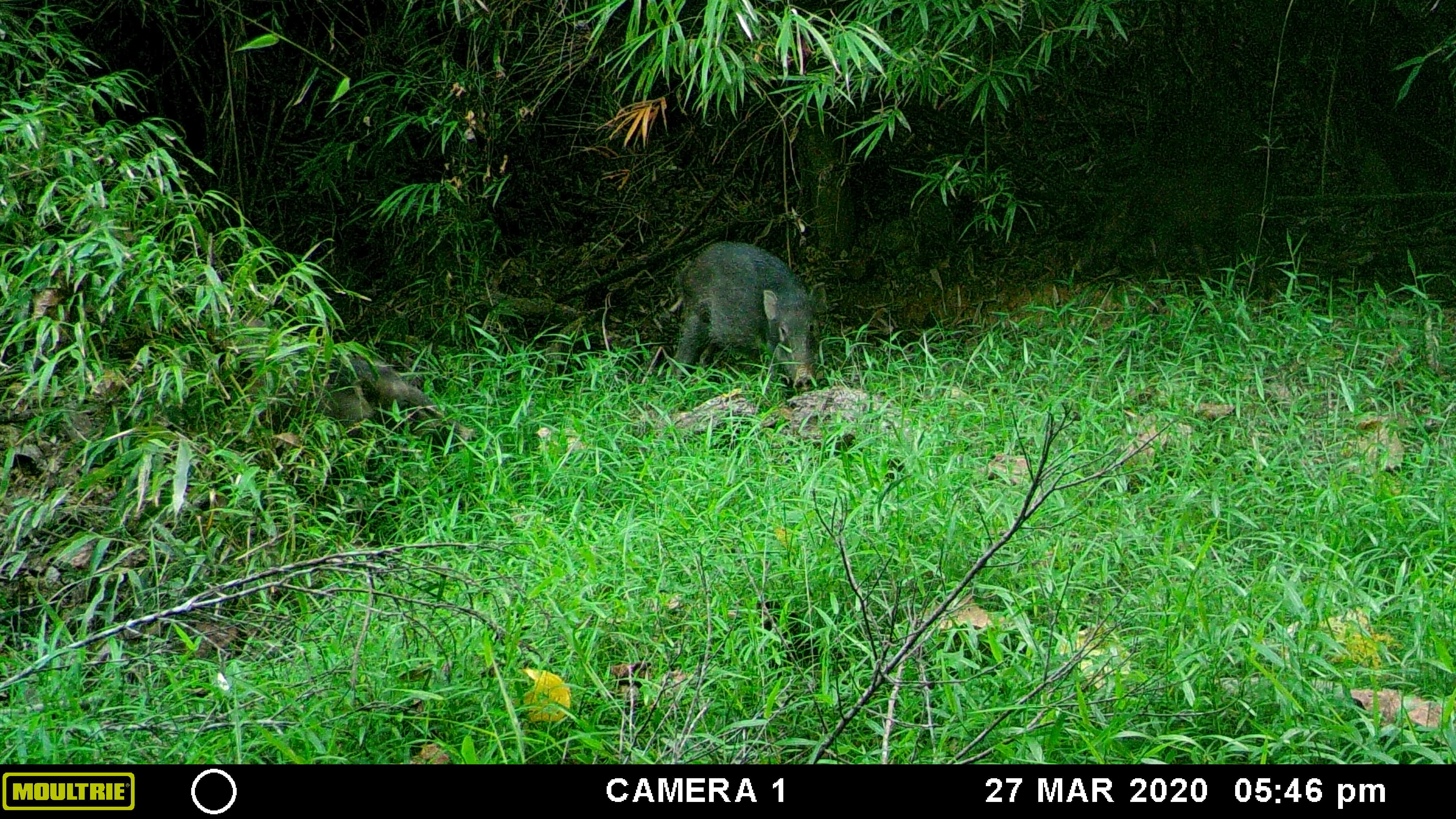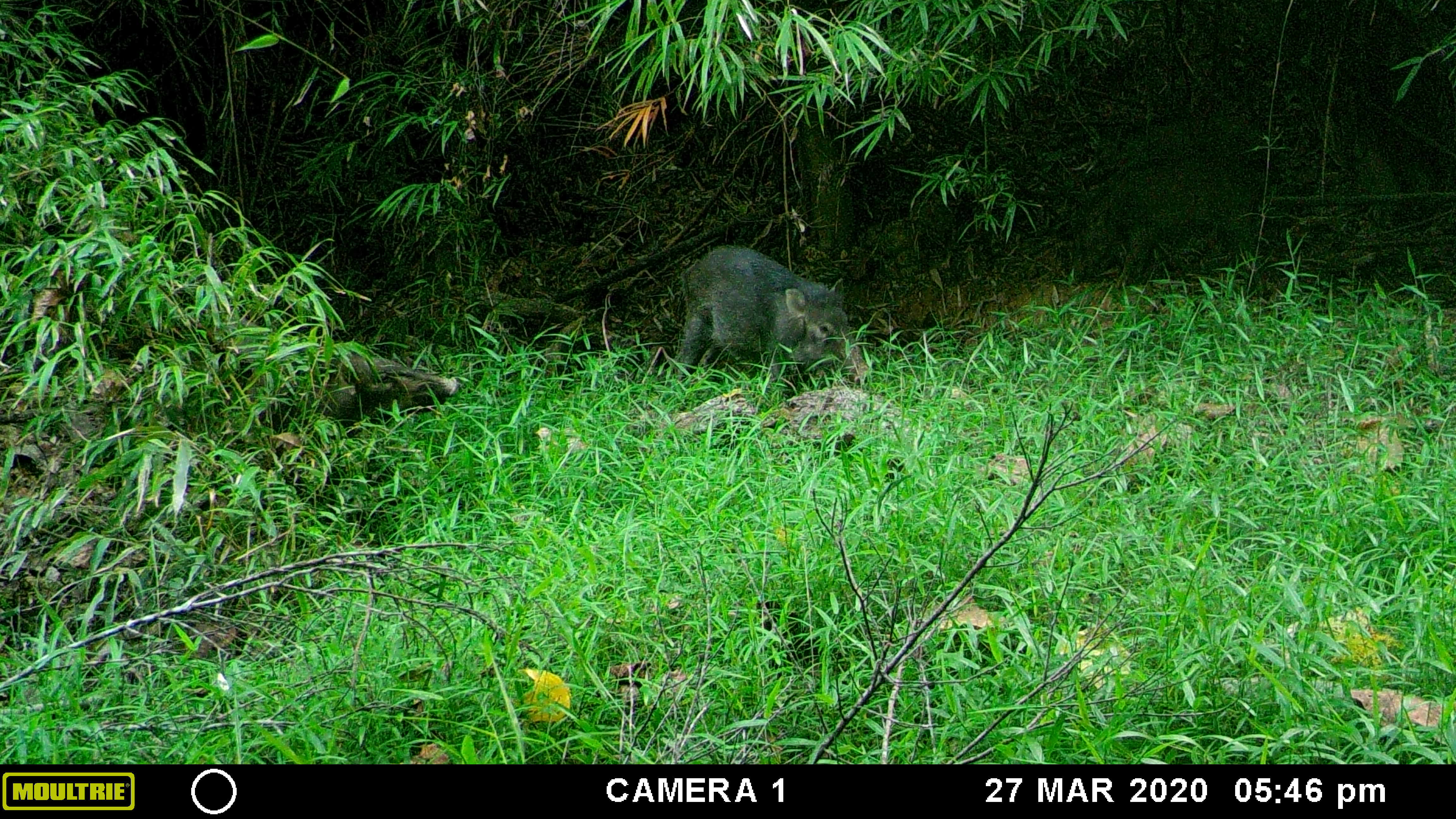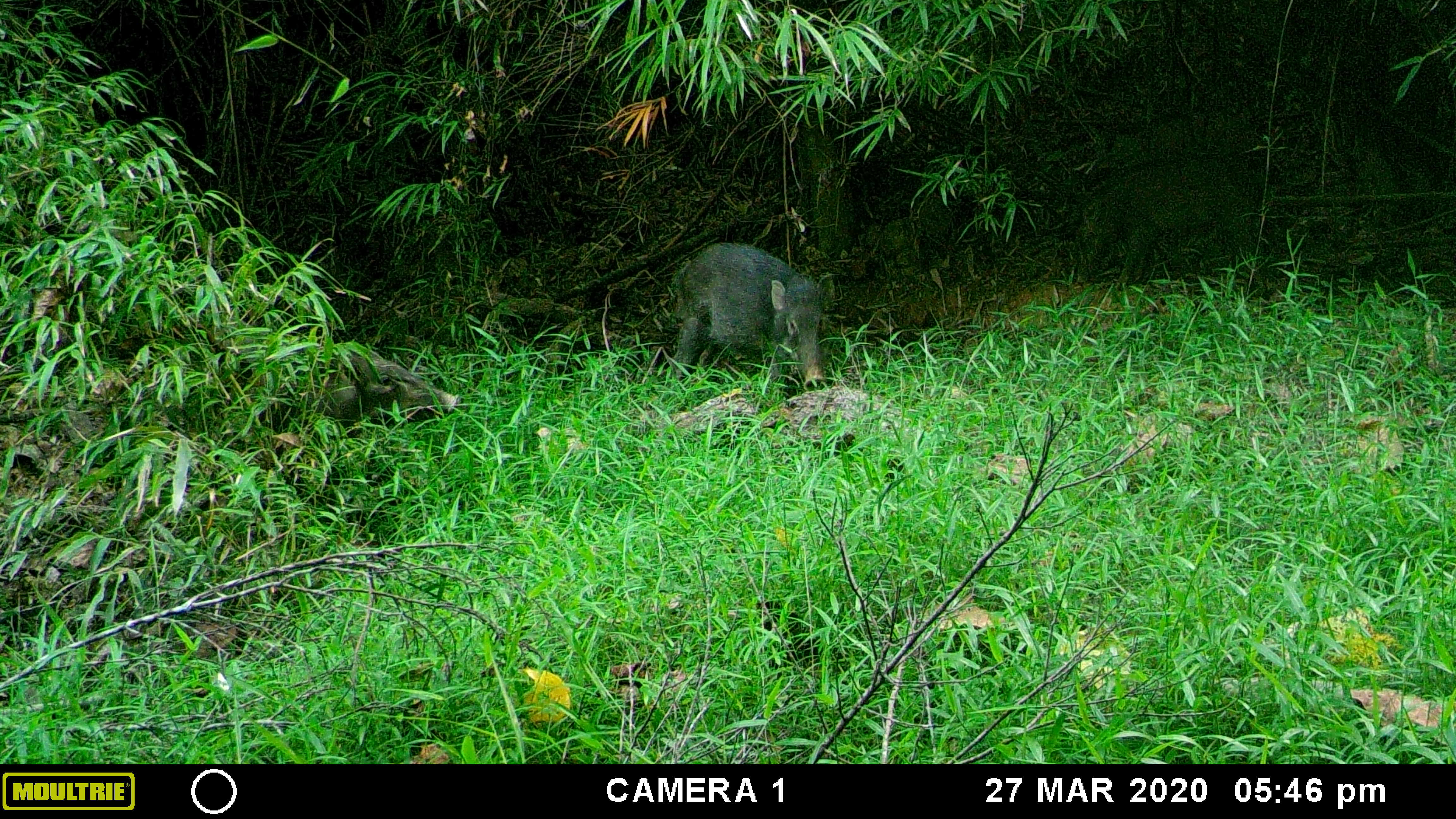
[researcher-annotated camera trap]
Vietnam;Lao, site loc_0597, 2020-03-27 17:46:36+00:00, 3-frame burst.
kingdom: Animalia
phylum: Chordata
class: Mammalia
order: Artiodactyla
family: Suidae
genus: Sus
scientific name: Sus scrofa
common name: eurasian wild pig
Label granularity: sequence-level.